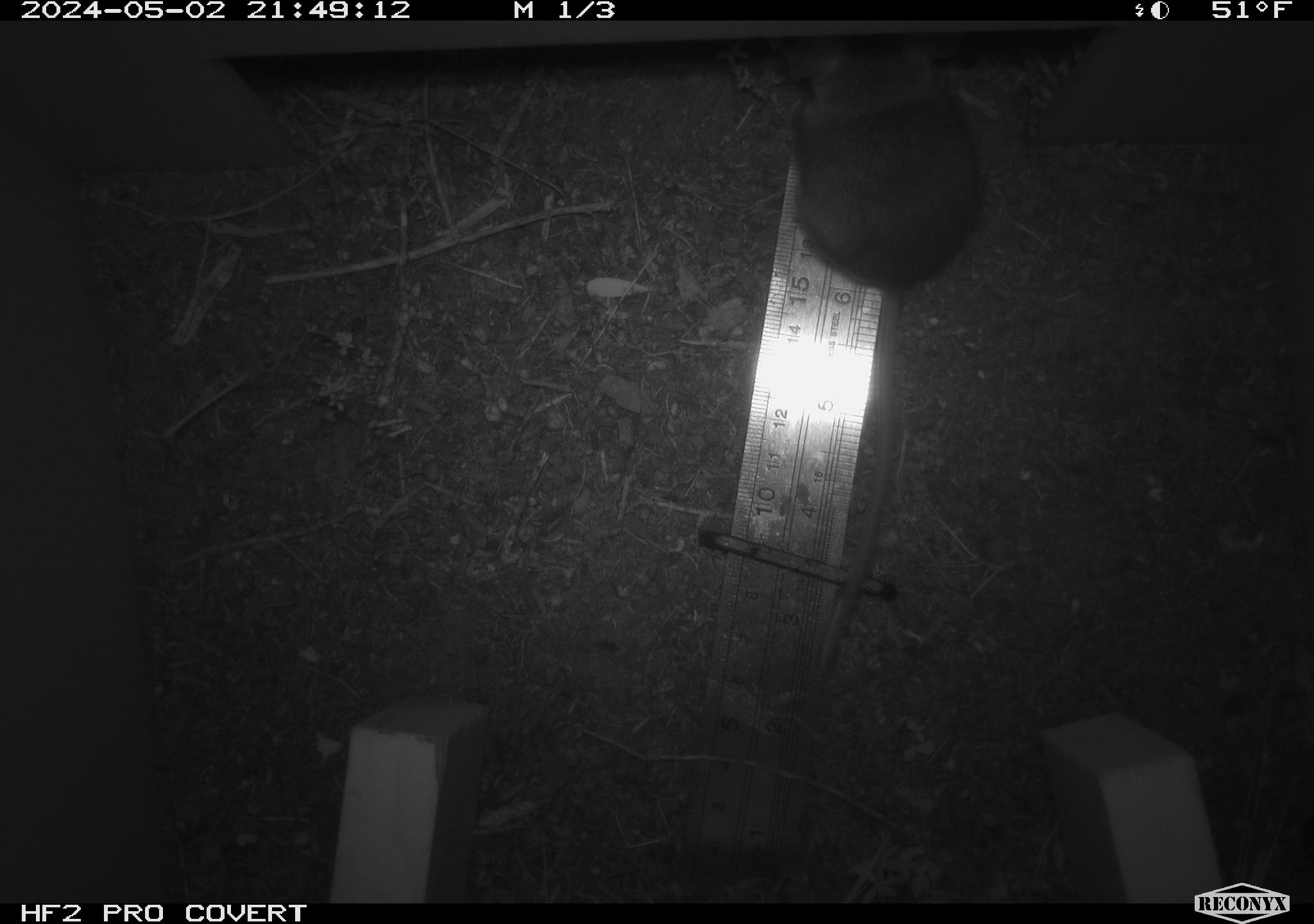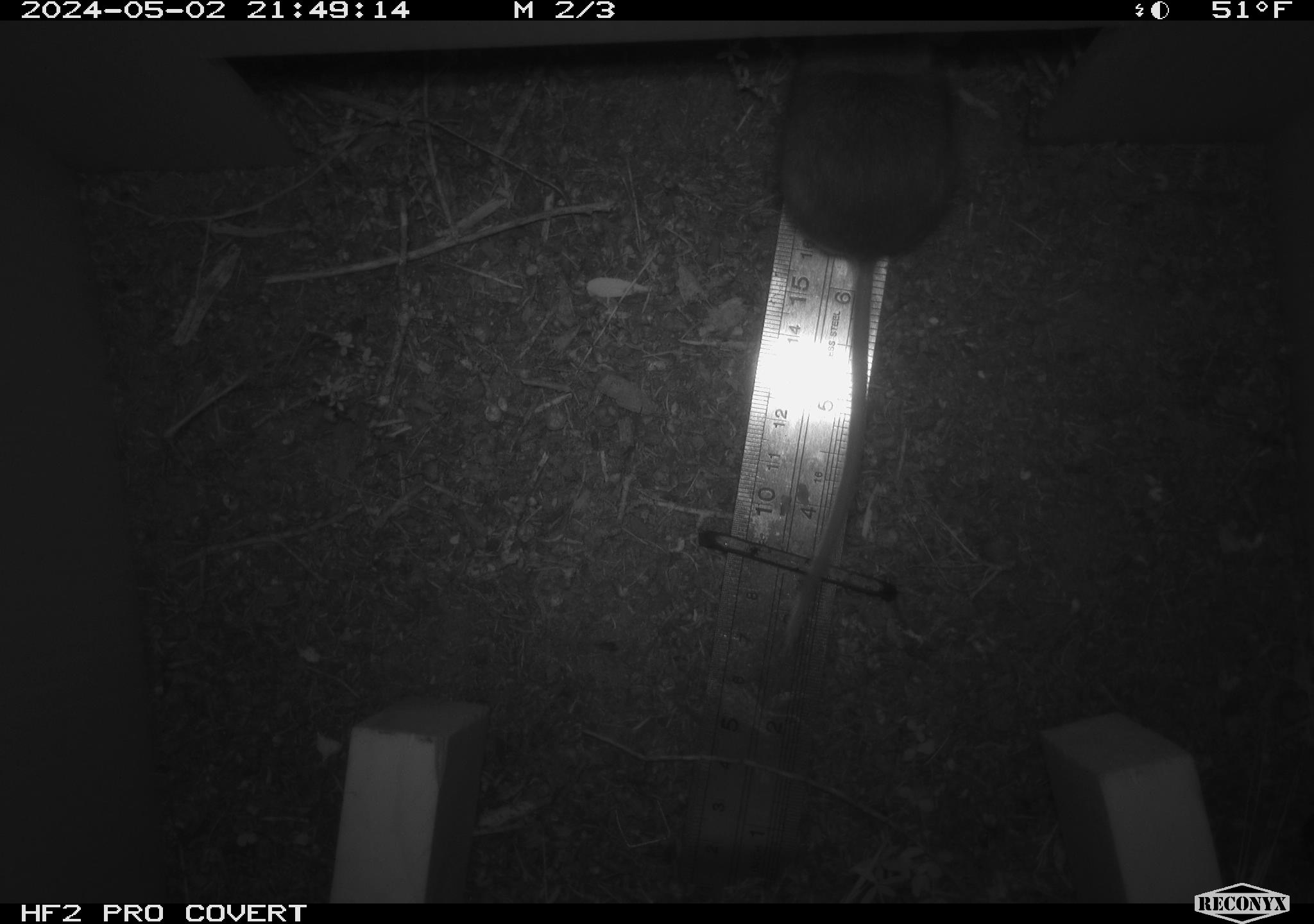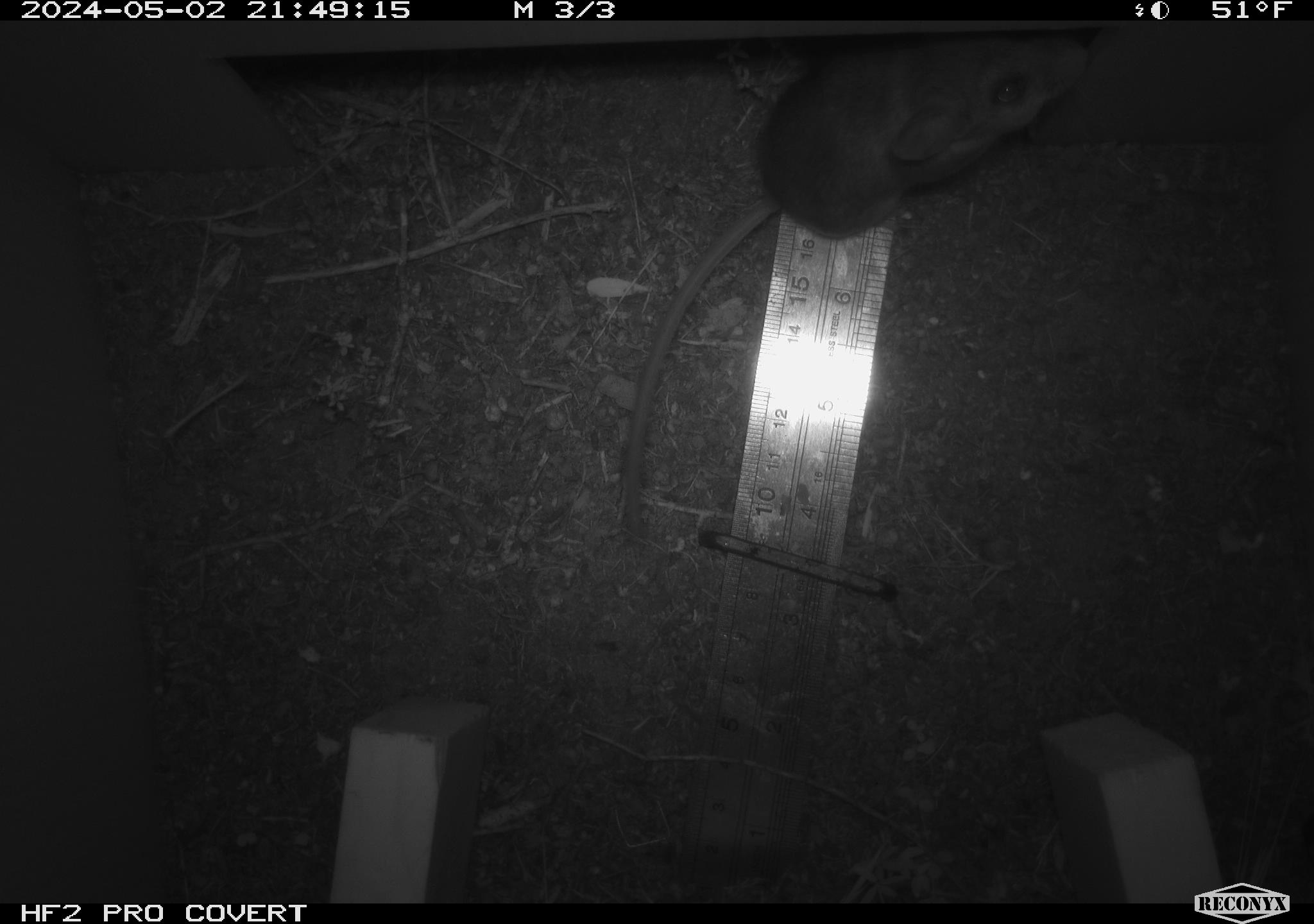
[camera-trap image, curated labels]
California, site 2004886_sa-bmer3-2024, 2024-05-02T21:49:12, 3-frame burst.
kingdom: Animalia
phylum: Chordata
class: Mammalia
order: Rodentia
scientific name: Rodentia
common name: mouse species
Mouse species (Rodentia).